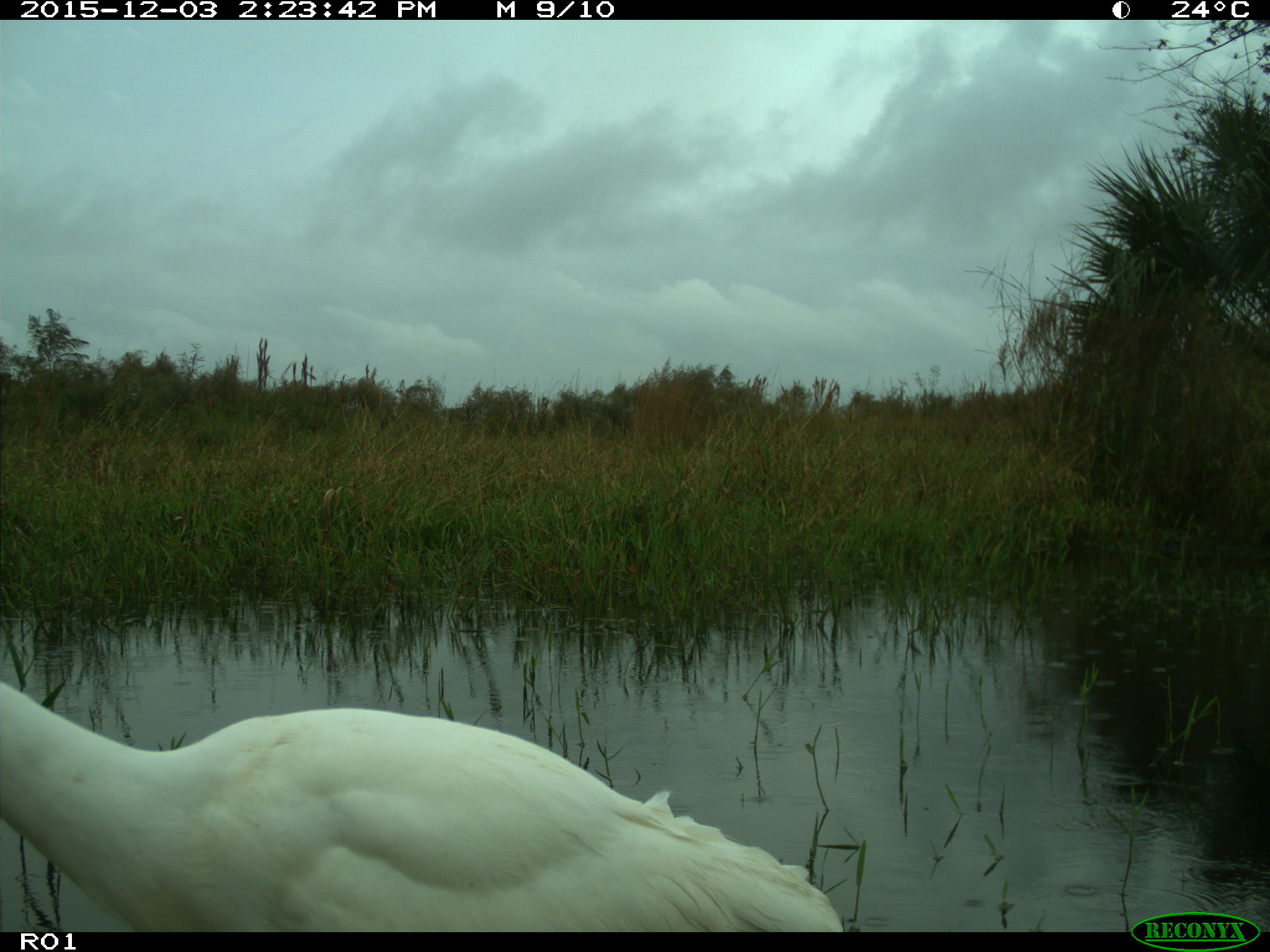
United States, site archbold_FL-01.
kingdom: Animalia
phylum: Chordata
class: Aves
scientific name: Aves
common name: birds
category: unidentified bird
Unidentified bird (birds) (Aves).